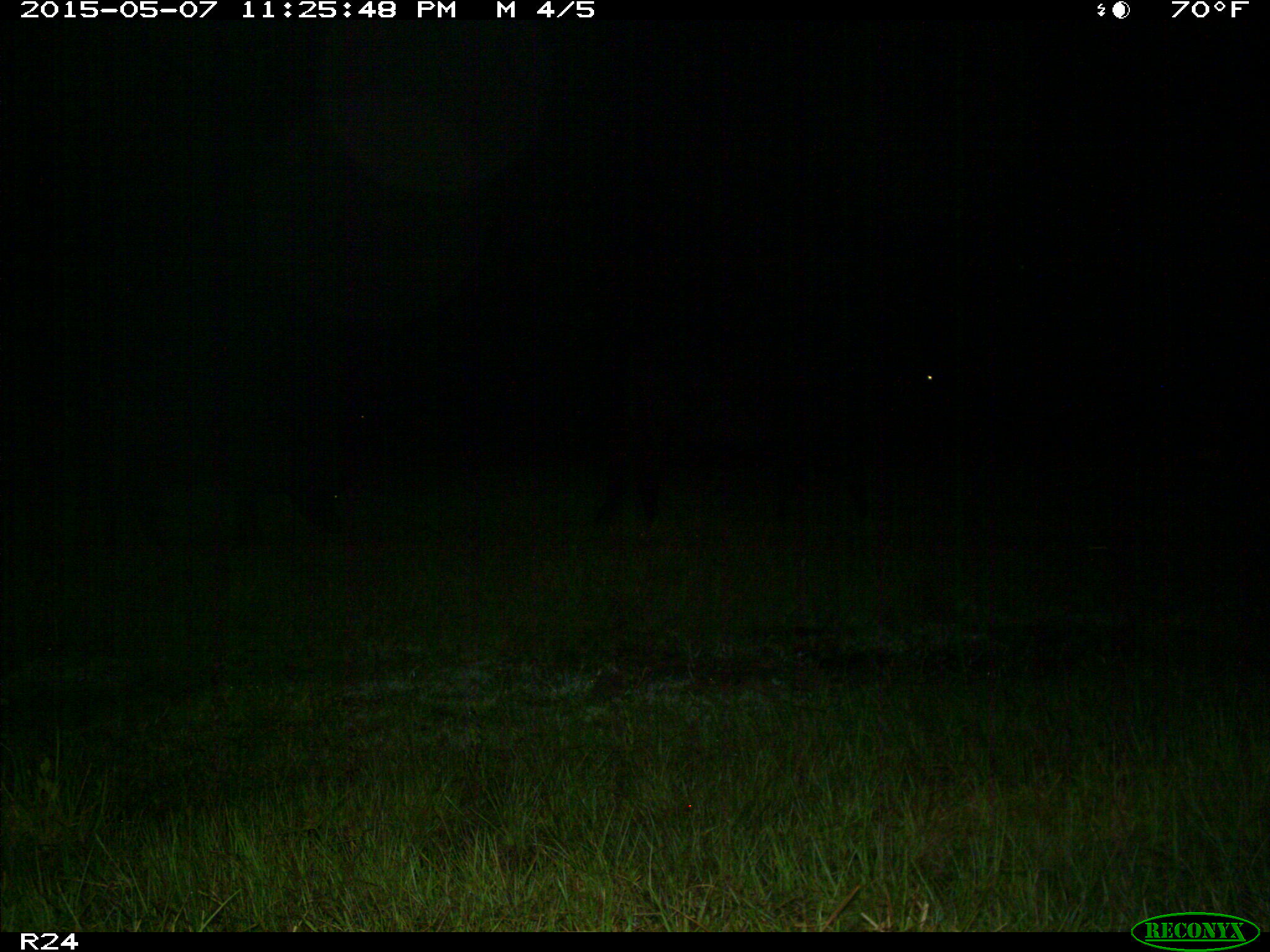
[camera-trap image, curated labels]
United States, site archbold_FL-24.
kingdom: Animalia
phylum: Chordata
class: Mammalia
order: Artiodactyla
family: Bovidae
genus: Bos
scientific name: Bos taurus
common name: domestic cow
Bos taurus (domestic cow).